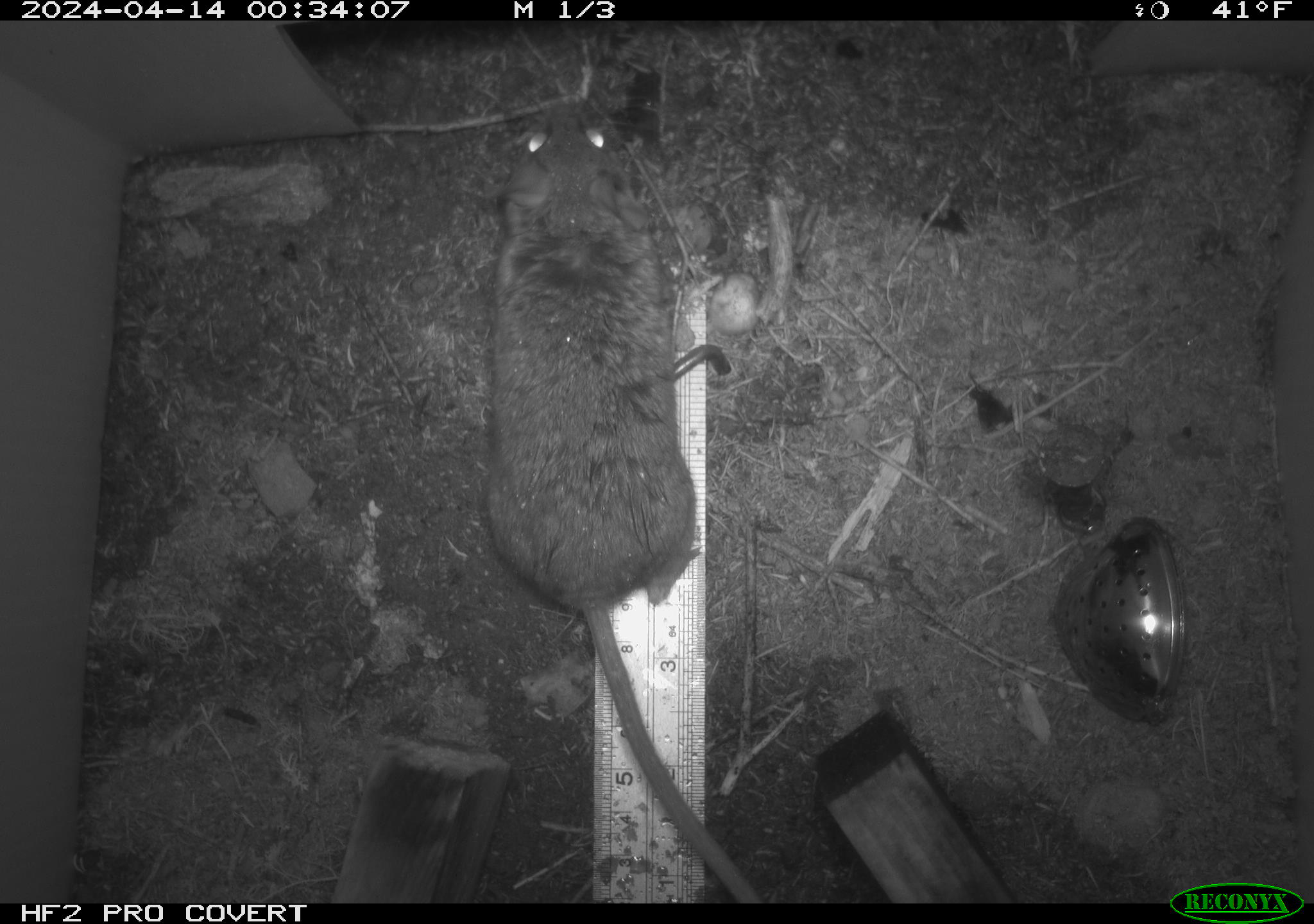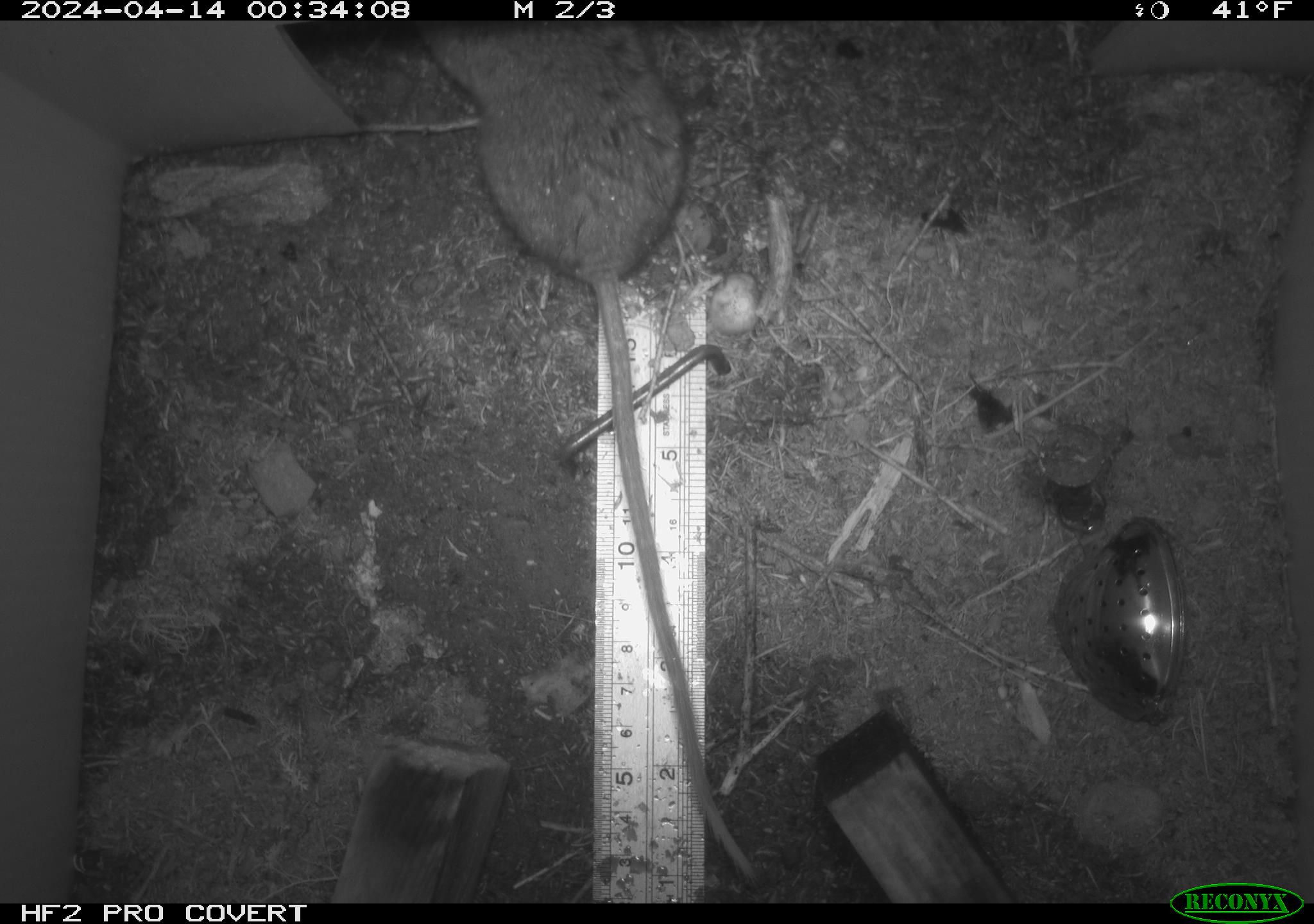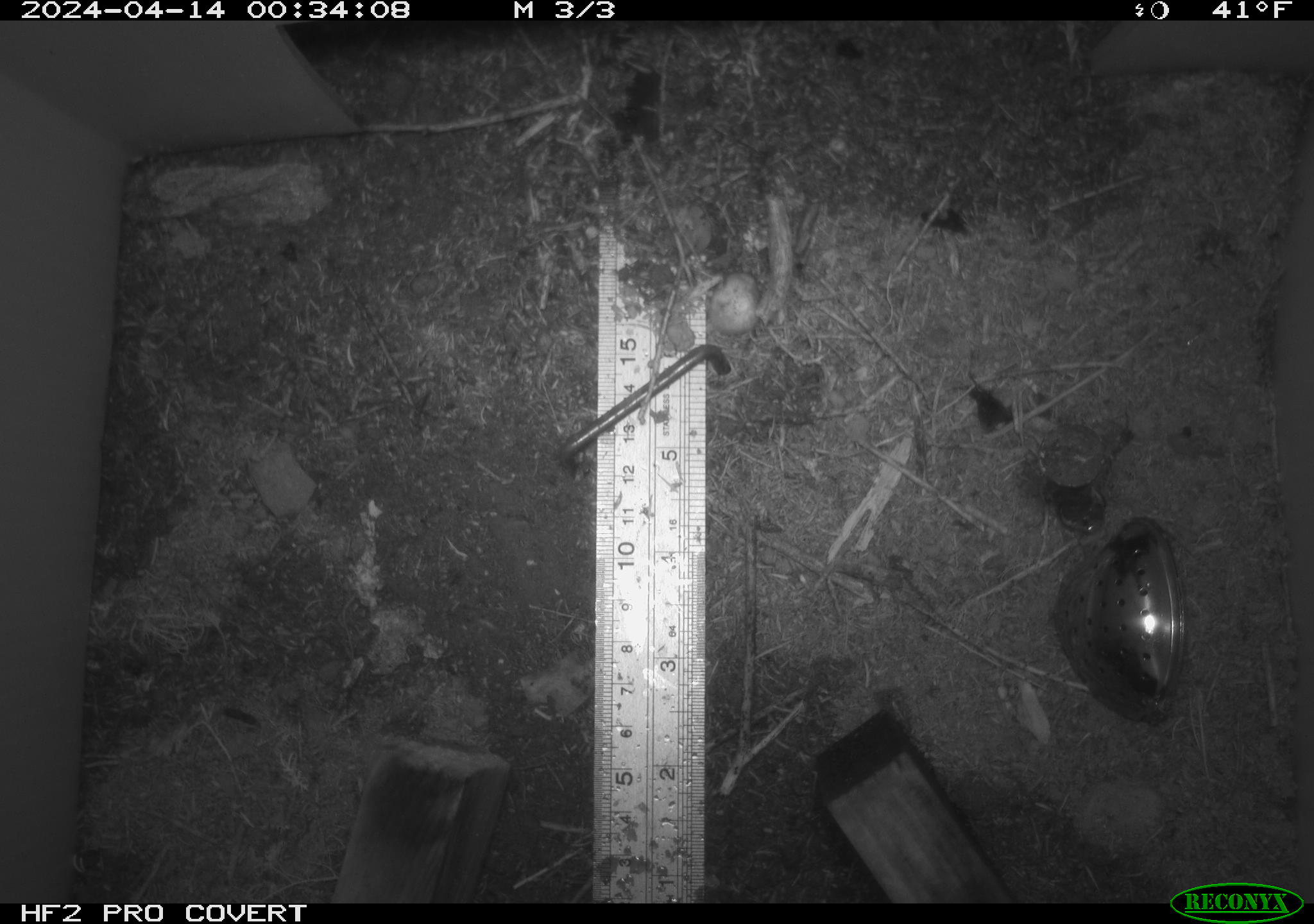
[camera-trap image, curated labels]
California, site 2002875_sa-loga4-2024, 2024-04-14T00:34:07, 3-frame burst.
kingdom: Animalia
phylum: Chordata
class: Mammalia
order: Rodentia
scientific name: Rodentia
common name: rodent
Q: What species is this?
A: Rodent (Rodentia).